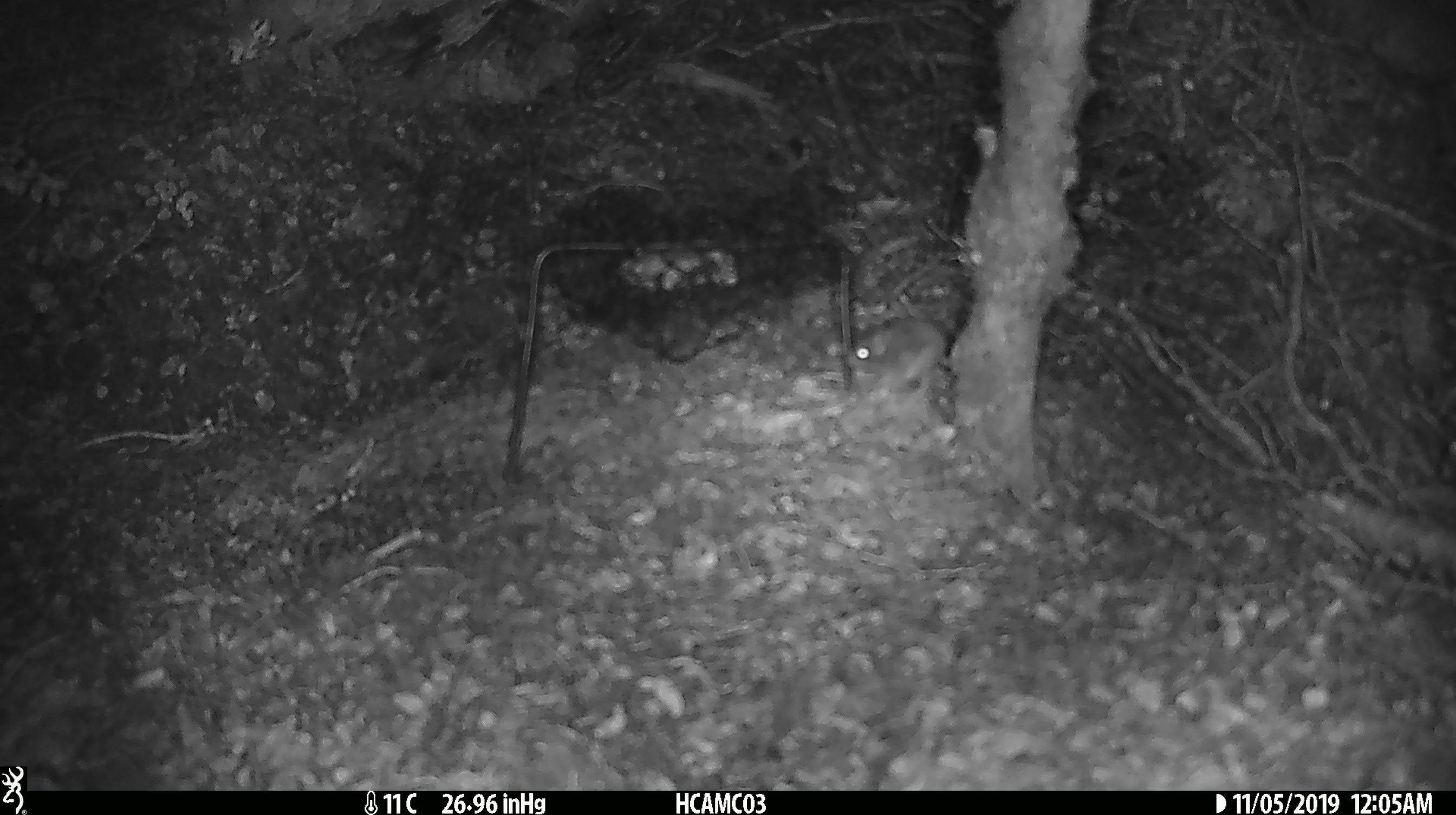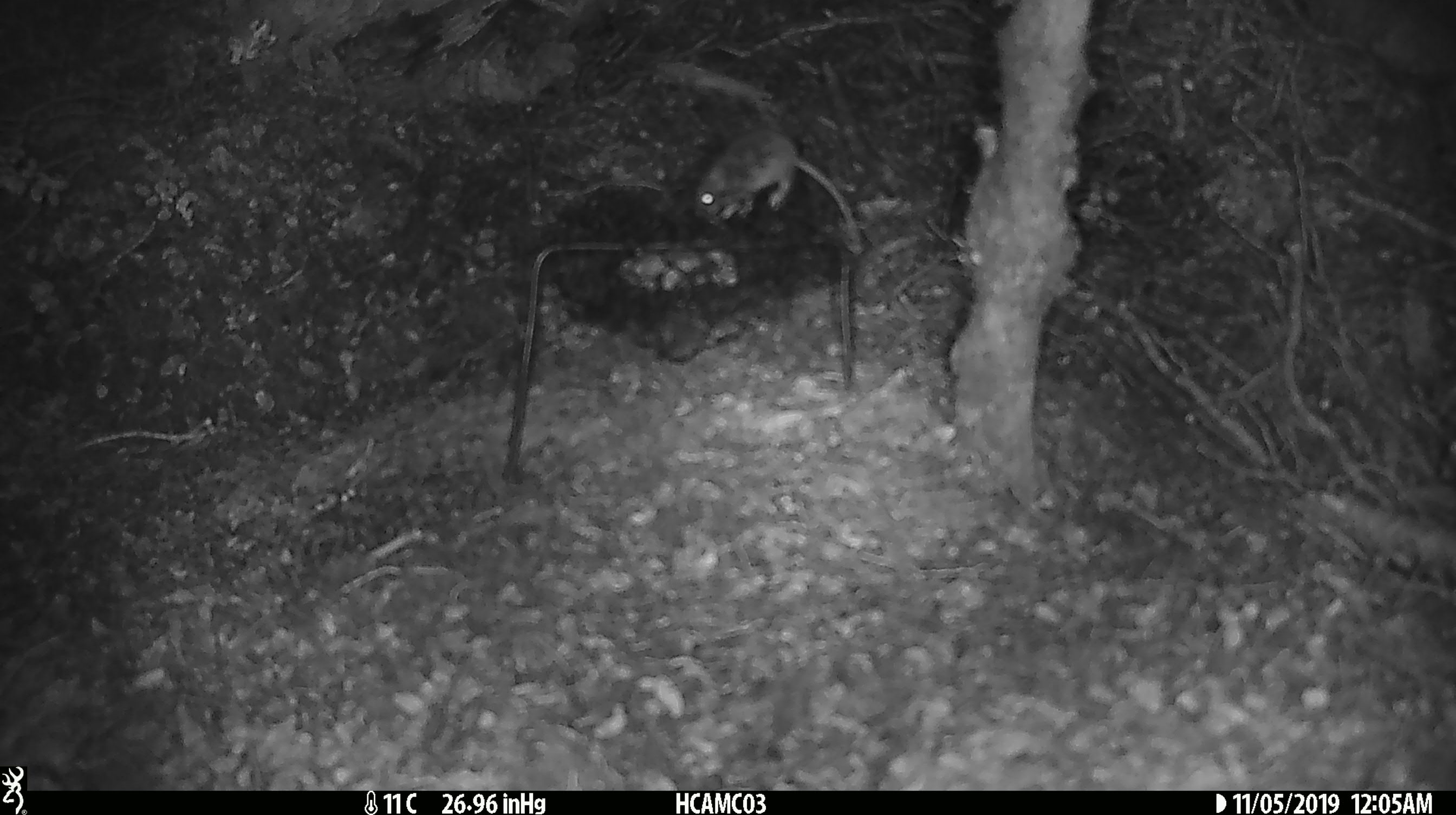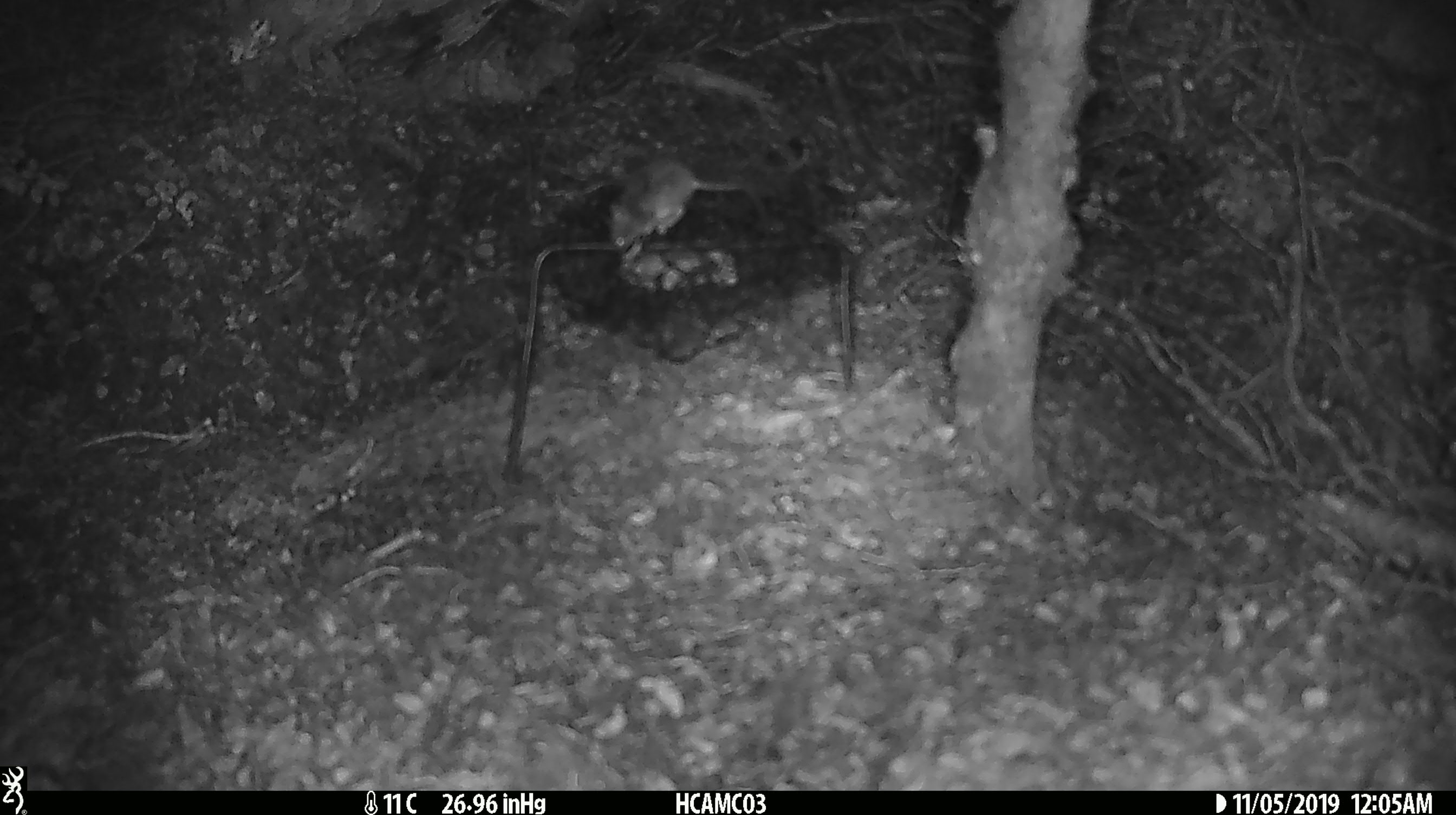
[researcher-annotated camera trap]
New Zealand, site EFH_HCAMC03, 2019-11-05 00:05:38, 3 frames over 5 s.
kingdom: Animalia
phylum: Chordata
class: Mammalia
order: Rodentia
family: Muridae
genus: Mus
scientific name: Mus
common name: mouse